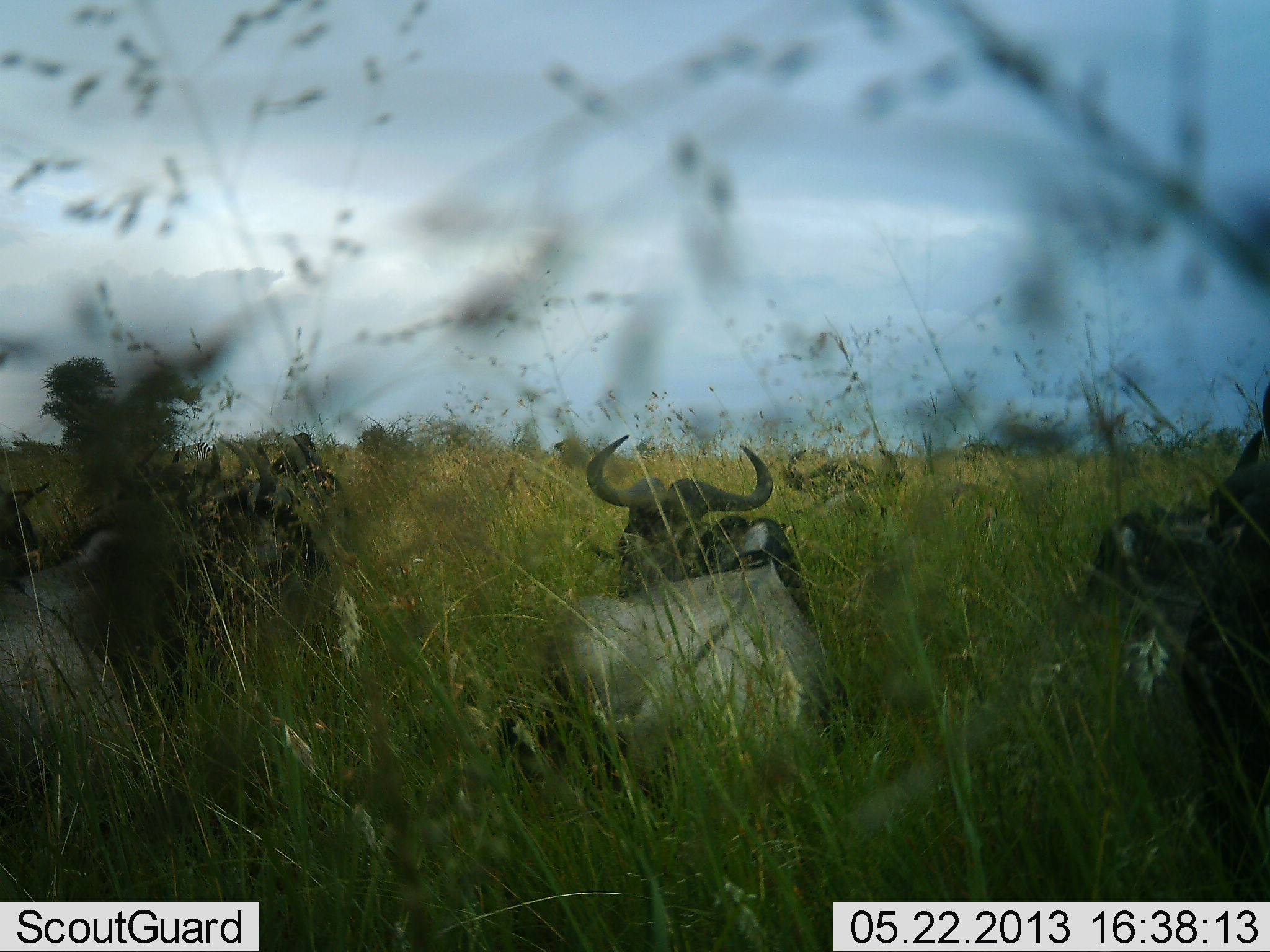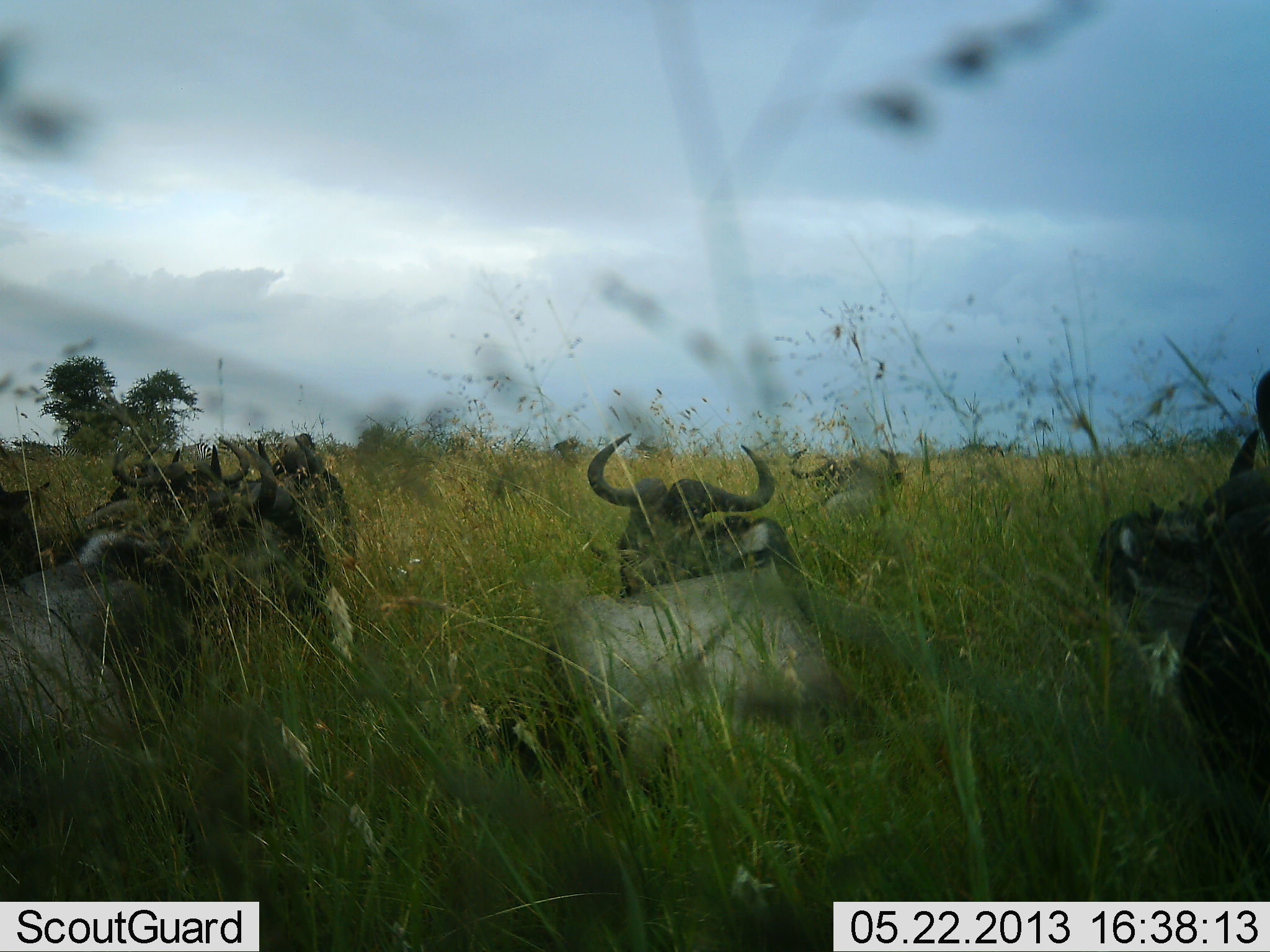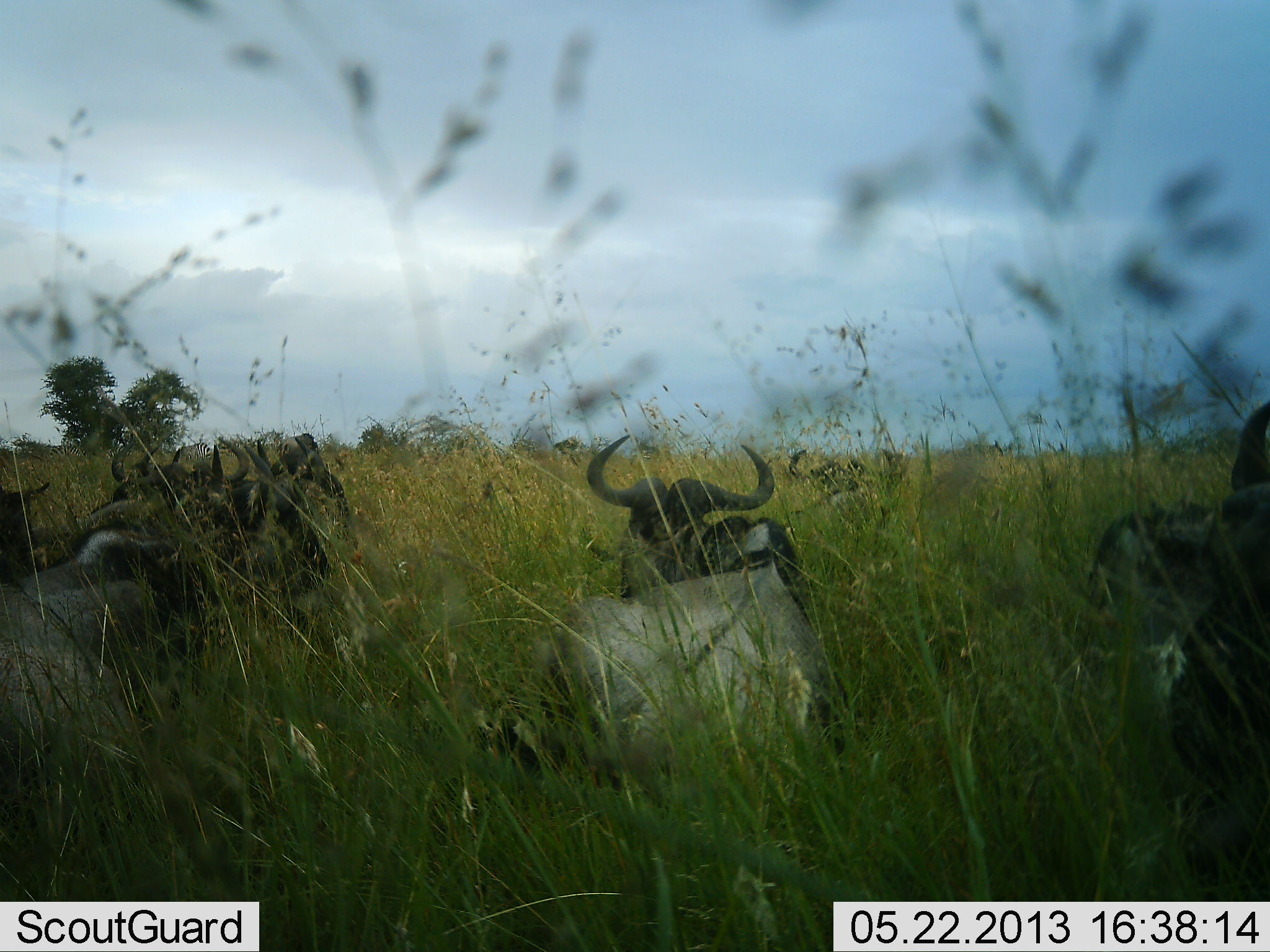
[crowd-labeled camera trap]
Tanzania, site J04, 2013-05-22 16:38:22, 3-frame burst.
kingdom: Animalia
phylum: Chordata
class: Mammalia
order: Artiodactyla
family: Bovidae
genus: Connochaetes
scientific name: Connochaetes taurinus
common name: blue wildebeest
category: wildebeest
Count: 8.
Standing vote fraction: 10%.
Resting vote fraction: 100%.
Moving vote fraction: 10%.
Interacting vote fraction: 0%.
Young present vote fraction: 0%.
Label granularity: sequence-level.